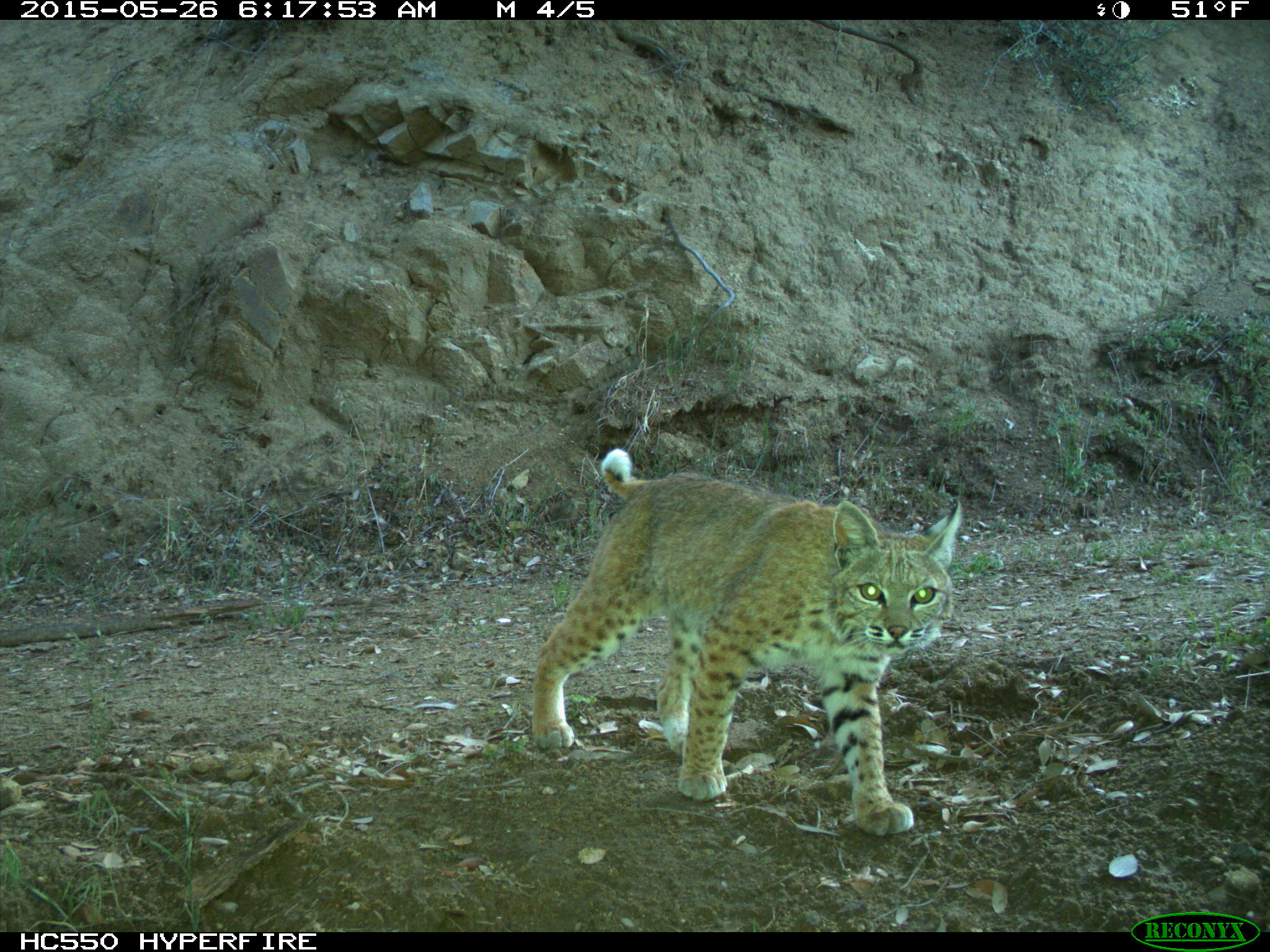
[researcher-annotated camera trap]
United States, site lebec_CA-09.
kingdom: Animalia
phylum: Chordata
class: Mammalia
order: Carnivora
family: Felidae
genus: Lynx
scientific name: Lynx rufus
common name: bobcat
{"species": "Lynx rufus (bobcat)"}